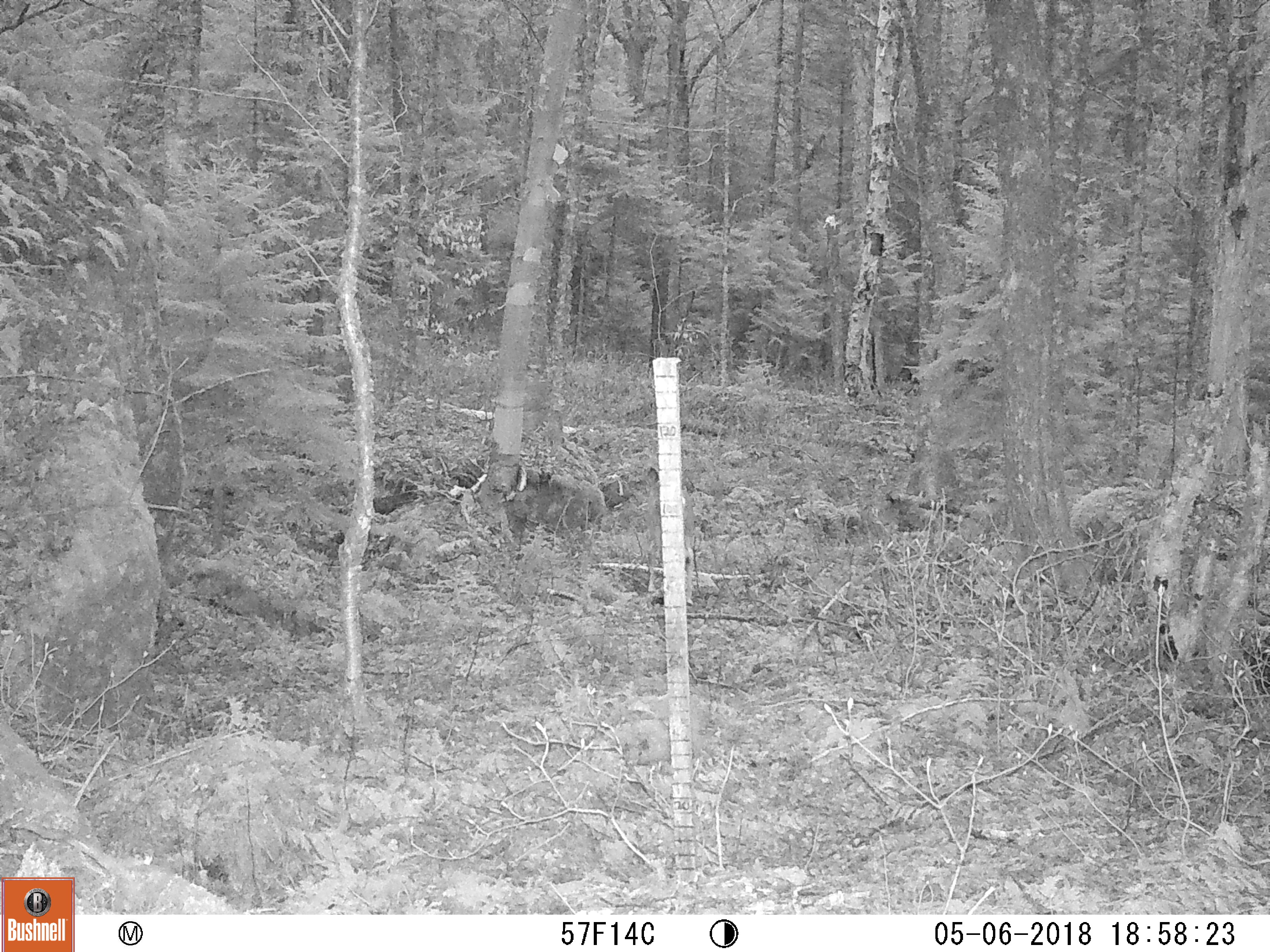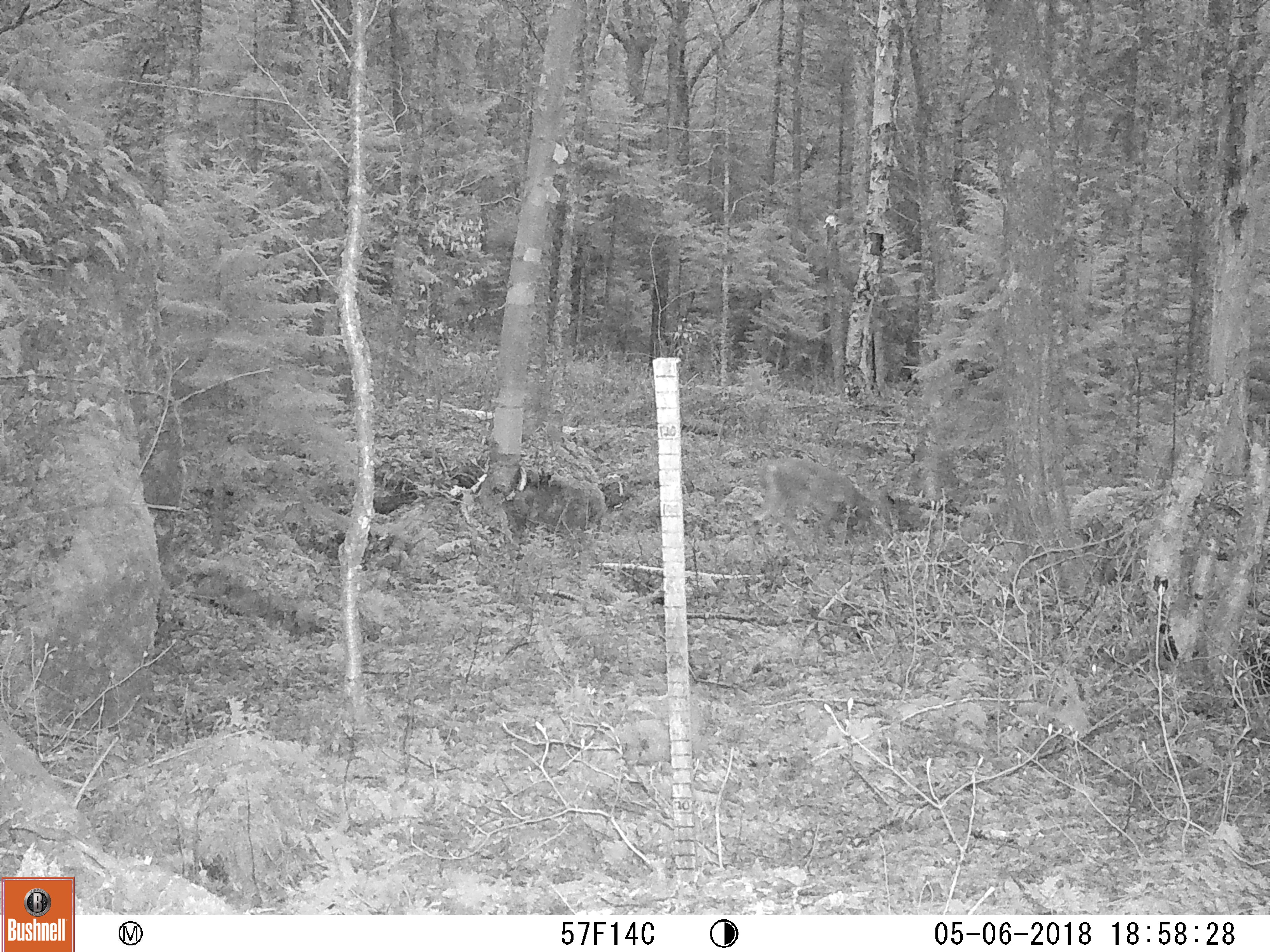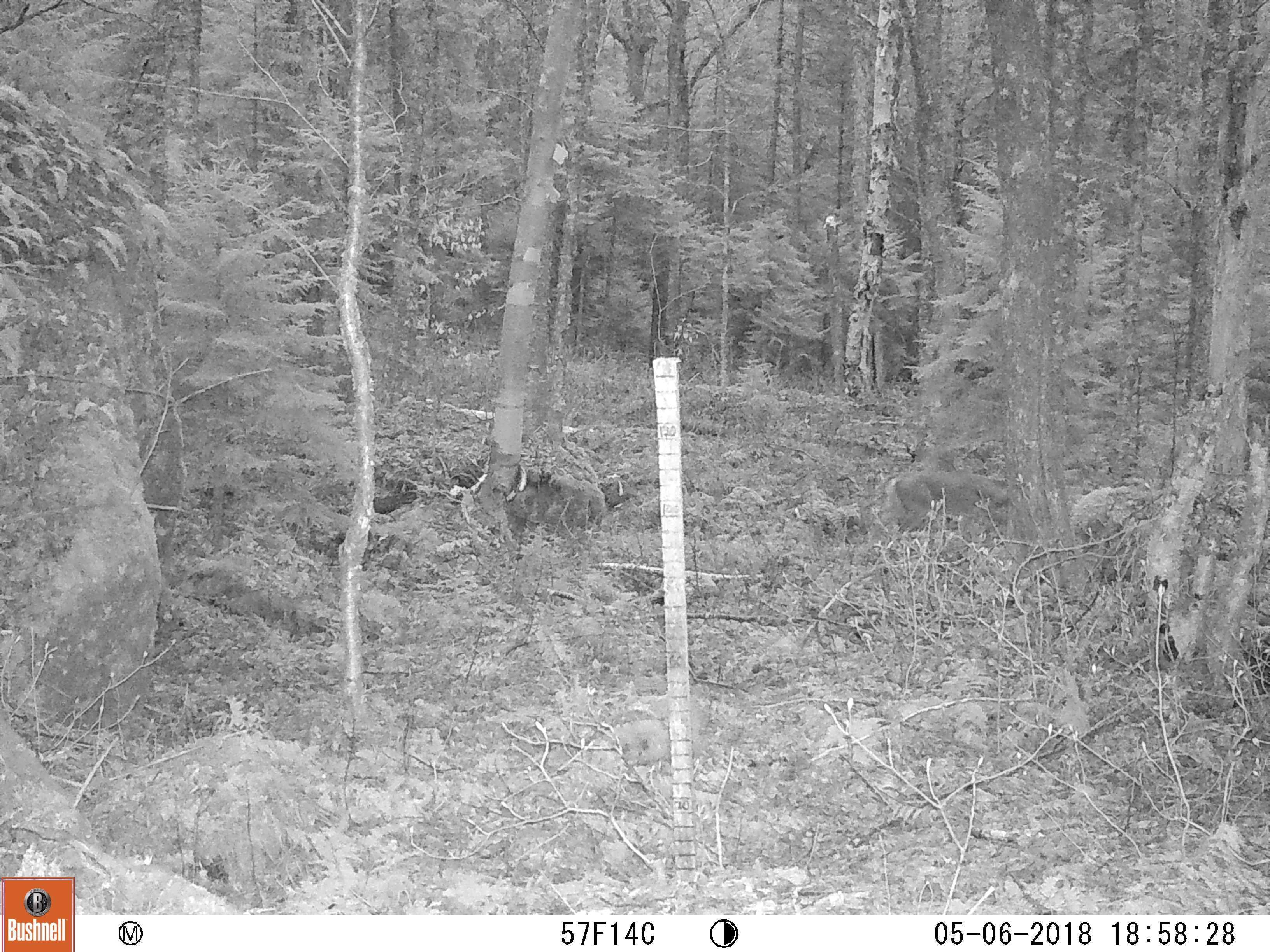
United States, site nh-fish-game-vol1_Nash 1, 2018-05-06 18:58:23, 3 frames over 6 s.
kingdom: Animalia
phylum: Chordata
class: Mammalia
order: Artiodactyla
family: Cervidae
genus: Odocoileus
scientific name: Odocoileus virginianus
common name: white-tailed deer